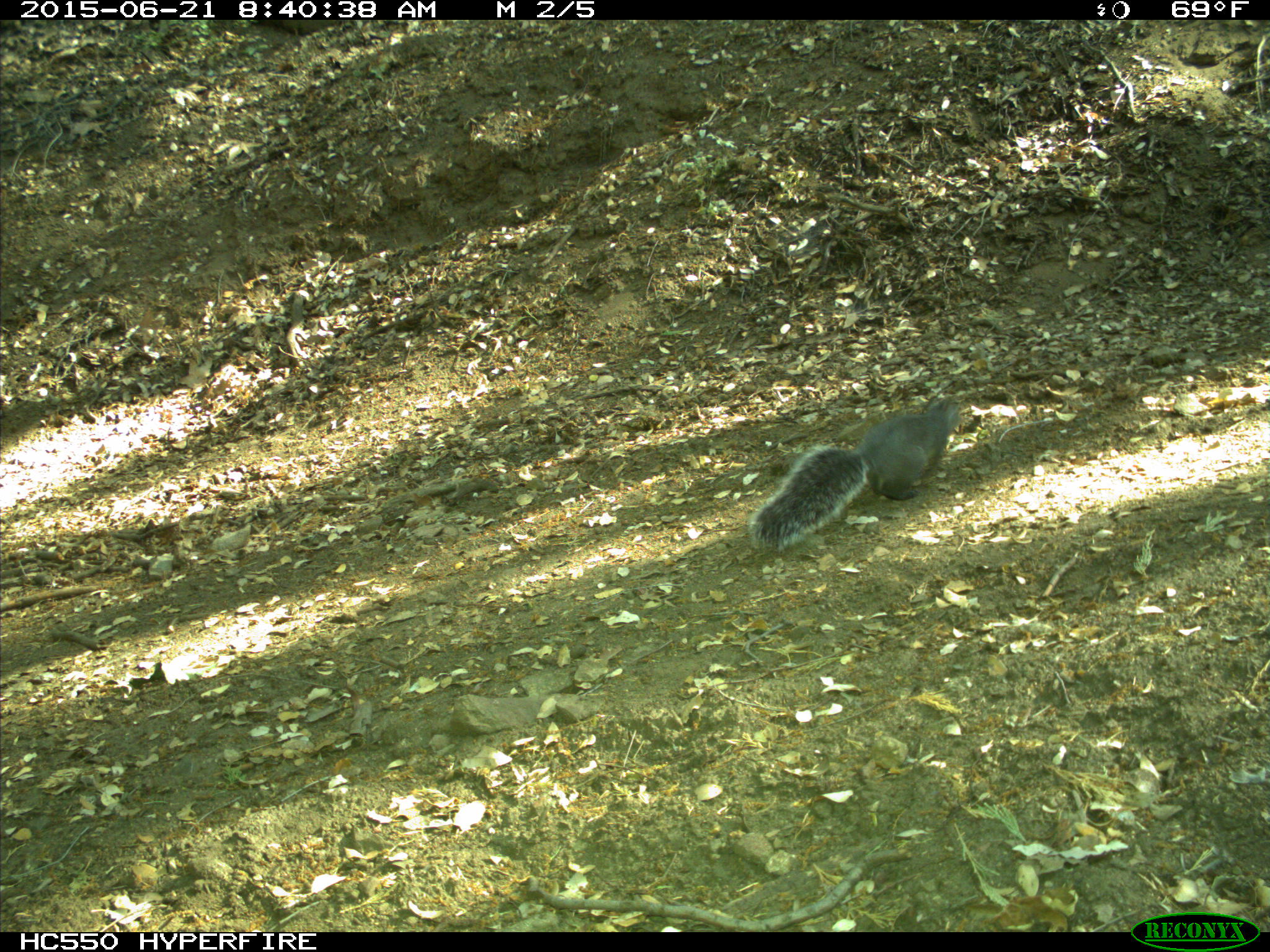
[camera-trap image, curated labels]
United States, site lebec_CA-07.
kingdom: Animalia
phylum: Chordata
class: Mammalia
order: Rodentia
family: Sciuridae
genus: Sciurus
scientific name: Sciurus carolinensis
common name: eastern gray squirrel